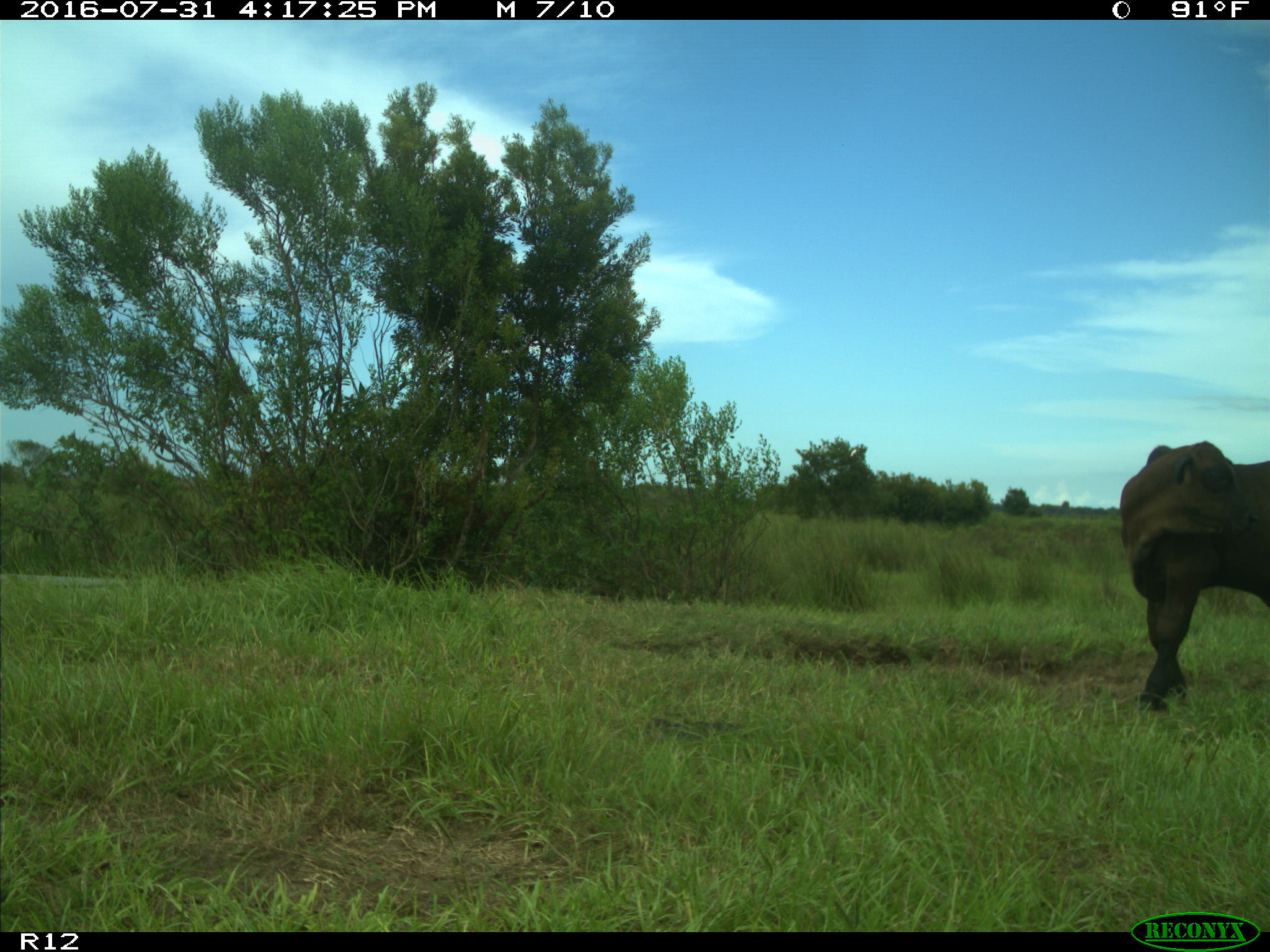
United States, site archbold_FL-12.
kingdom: Animalia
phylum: Chordata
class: Mammalia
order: Artiodactyla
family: Bovidae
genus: Bos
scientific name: Bos taurus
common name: domestic cow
Bos taurus (domestic cow).